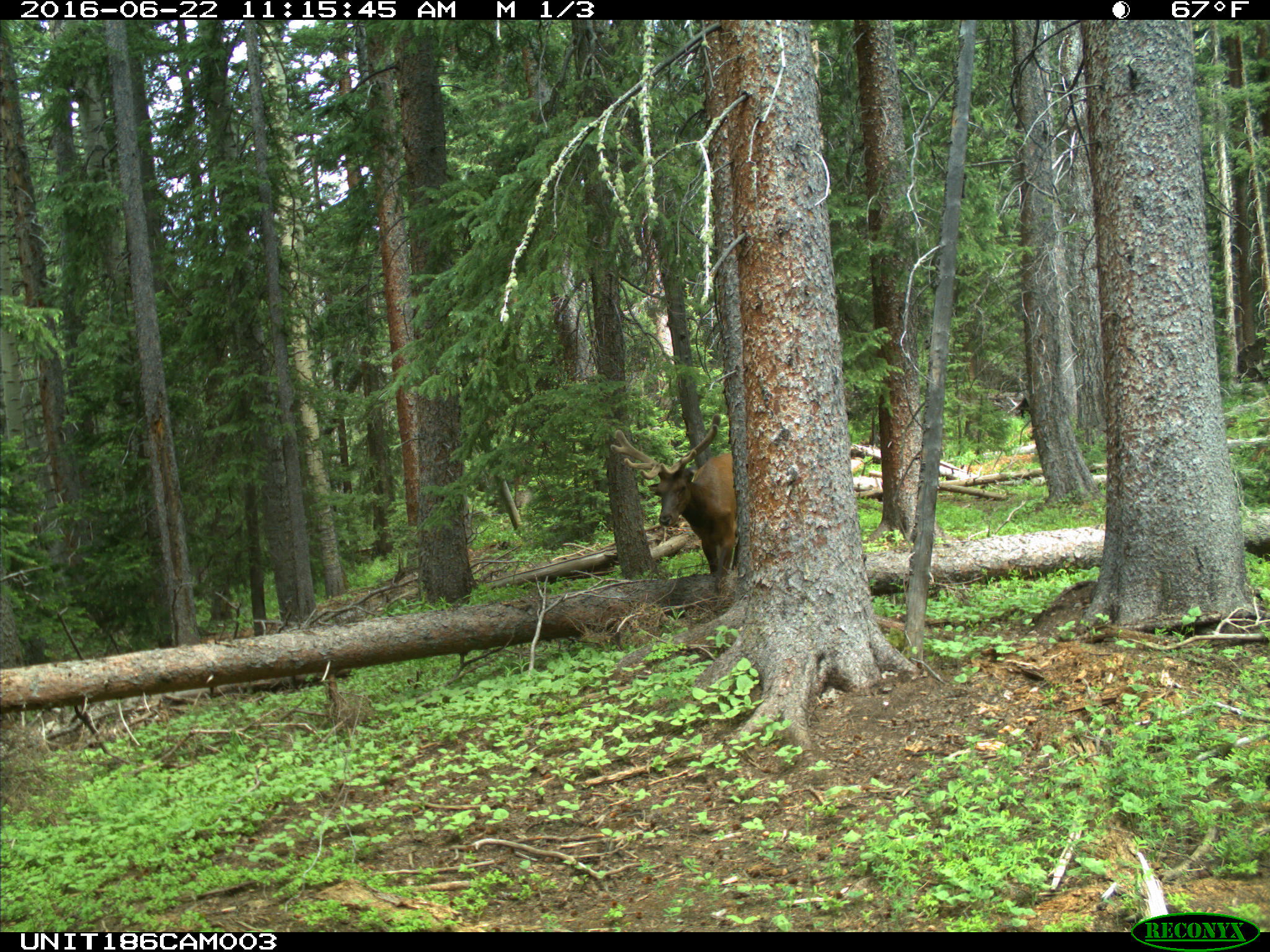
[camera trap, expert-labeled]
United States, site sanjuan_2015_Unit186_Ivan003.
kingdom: Animalia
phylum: Chordata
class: Mammalia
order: Artiodactyla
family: Cervidae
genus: Cervus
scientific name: Cervus elaphus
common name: red deer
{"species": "Cervus elaphus (red deer)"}